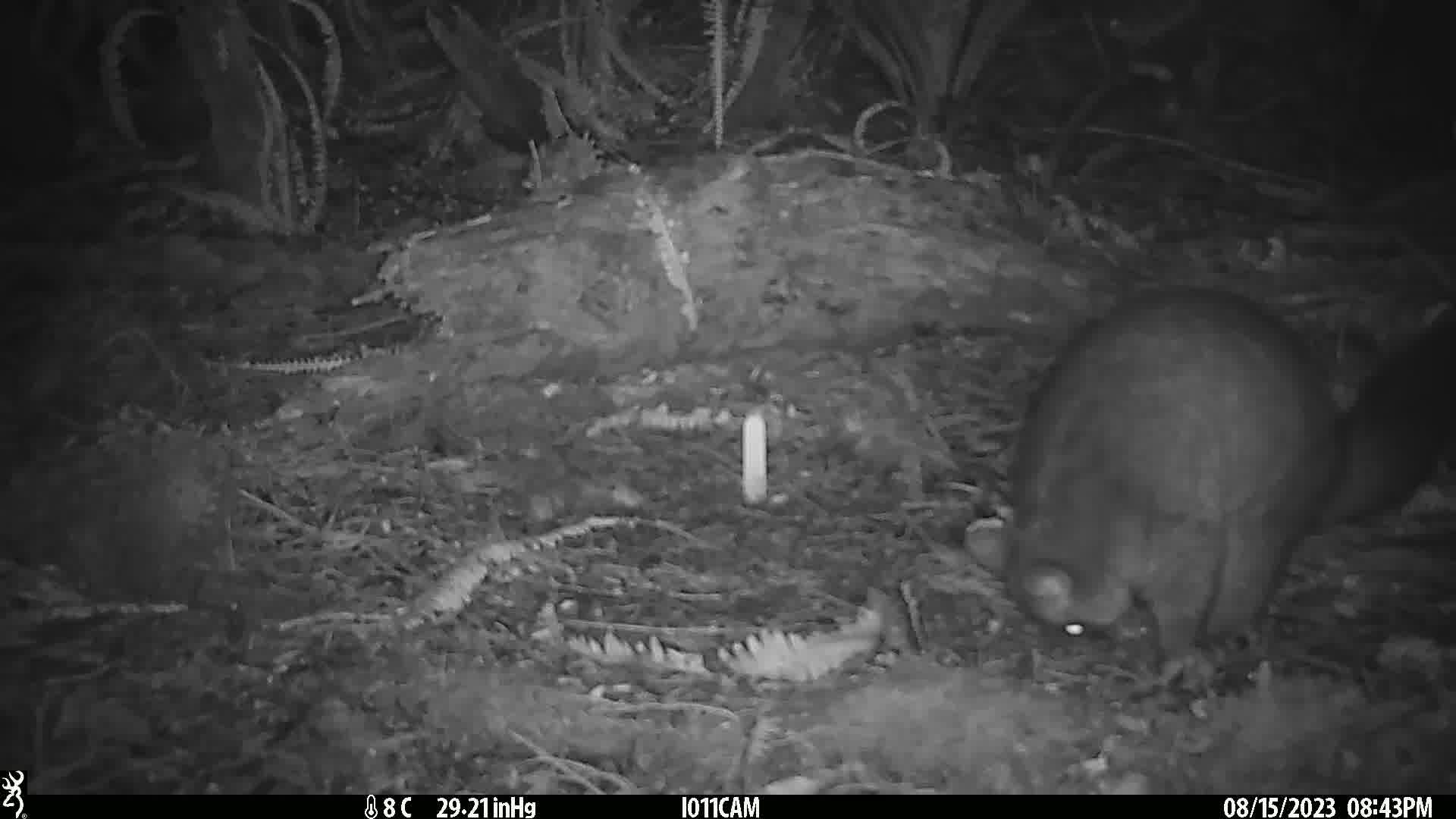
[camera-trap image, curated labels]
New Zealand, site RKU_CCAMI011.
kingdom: Animalia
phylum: Chordata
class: Mammalia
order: Diprotodontia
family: Phalangeridae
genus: Trichosurus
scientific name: Trichosurus vulpecula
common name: common brushtail possum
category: possum